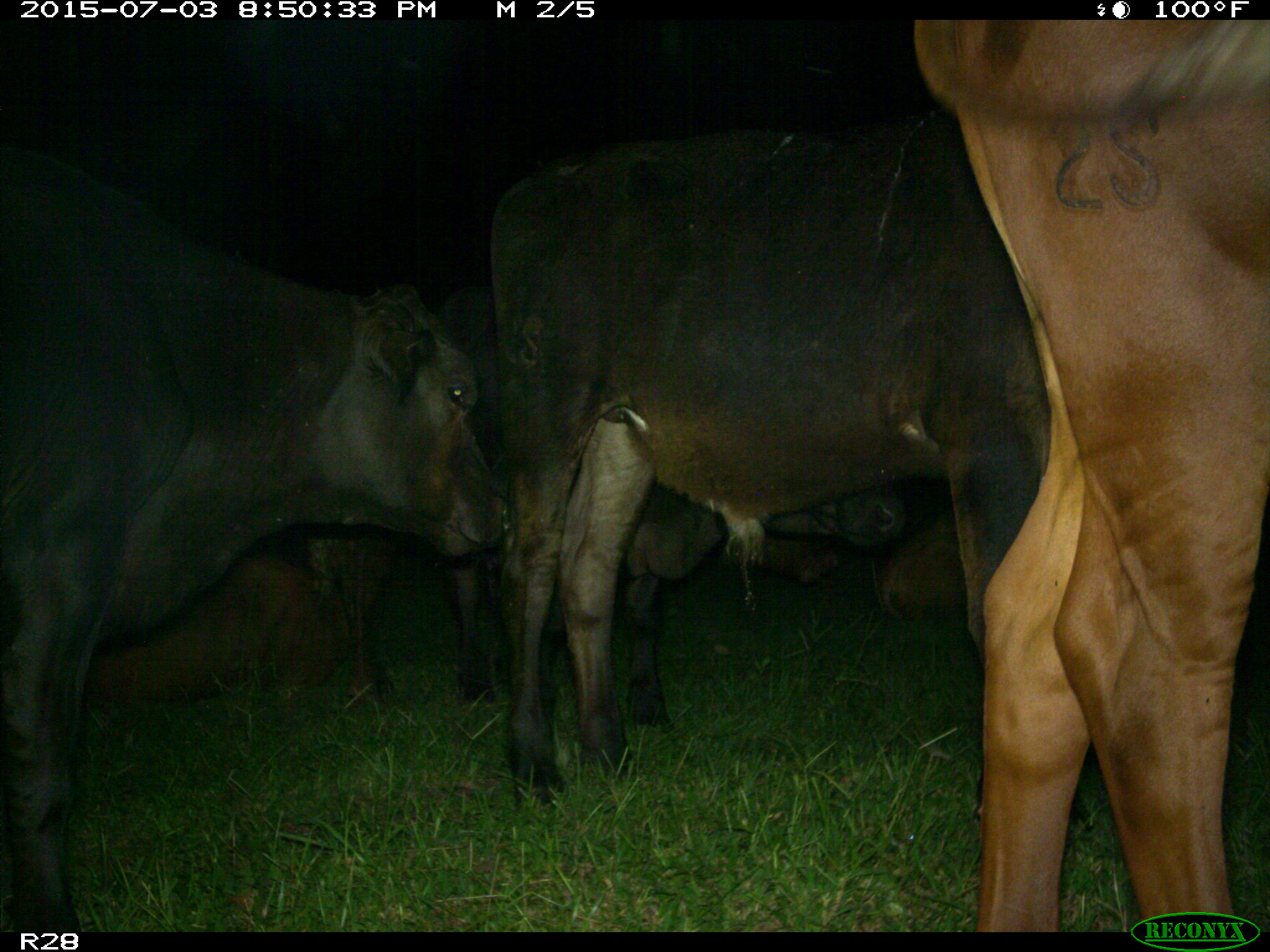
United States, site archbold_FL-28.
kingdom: Animalia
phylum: Chordata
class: Mammalia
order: Artiodactyla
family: Bovidae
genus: Bos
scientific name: Bos taurus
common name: domestic cow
Bos taurus (domestic cow).